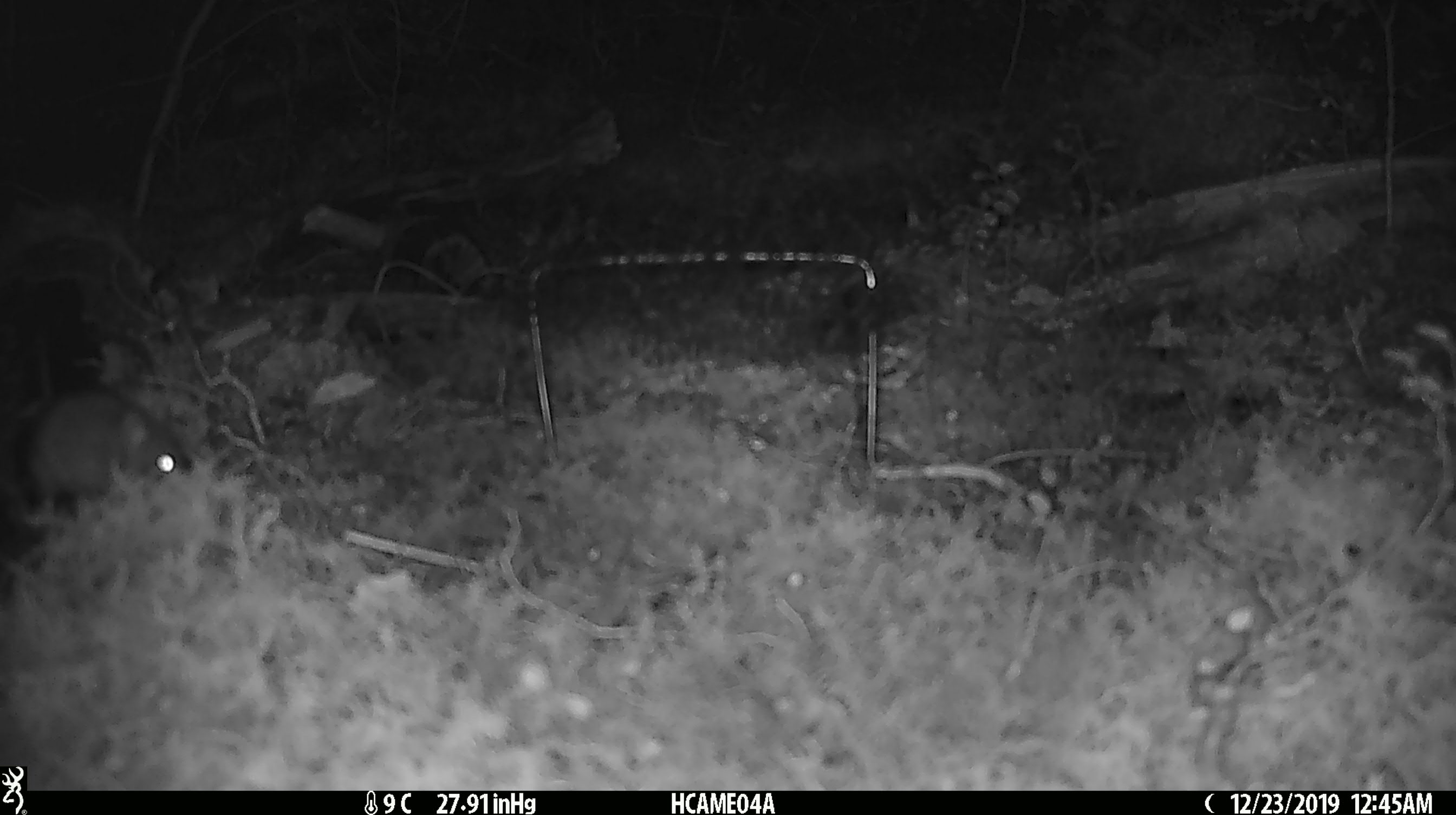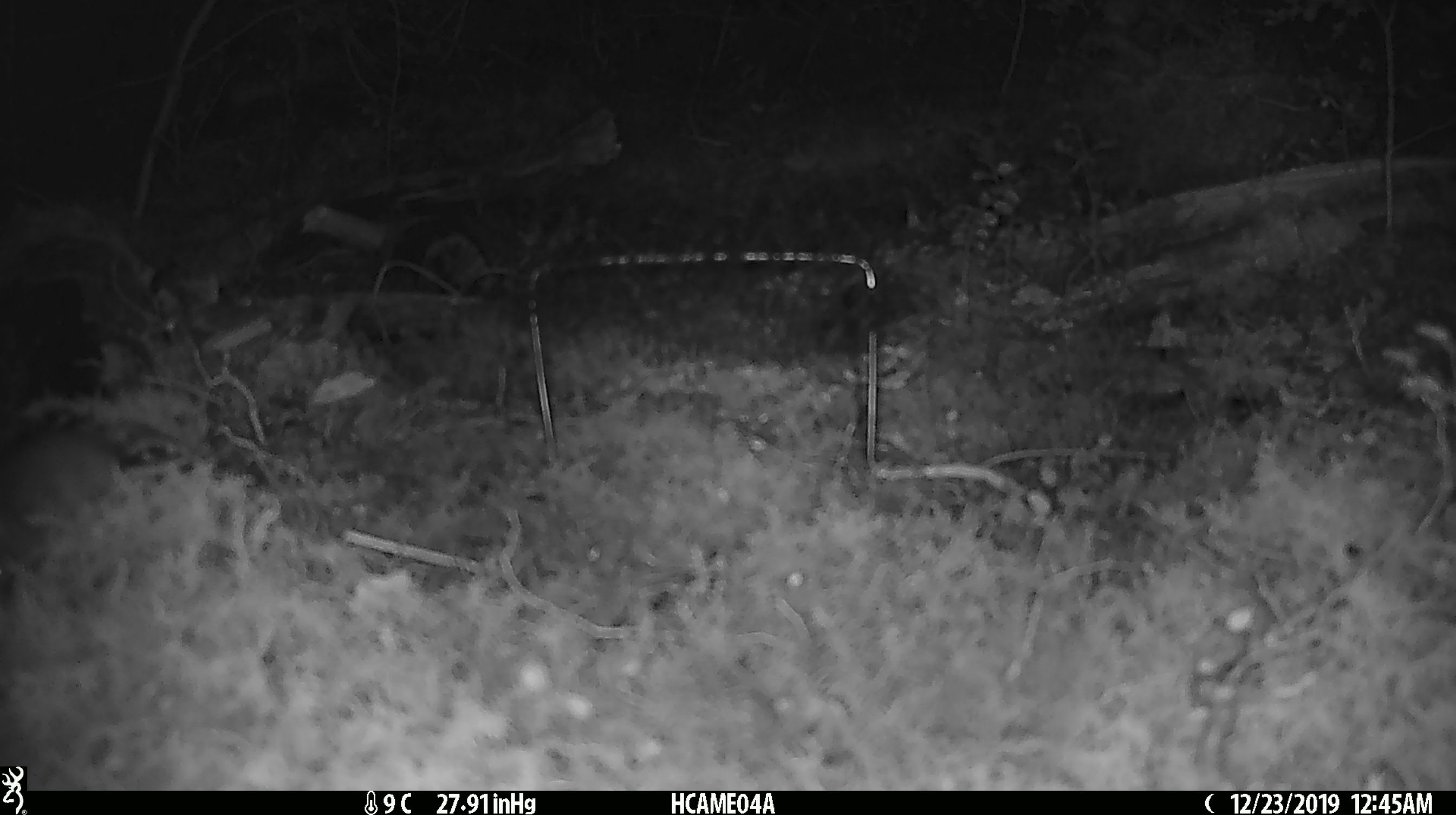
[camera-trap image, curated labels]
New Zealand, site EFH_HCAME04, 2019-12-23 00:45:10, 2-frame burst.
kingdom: Animalia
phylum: Chordata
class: Mammalia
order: Rodentia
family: Muridae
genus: Mus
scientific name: Mus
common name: mouse